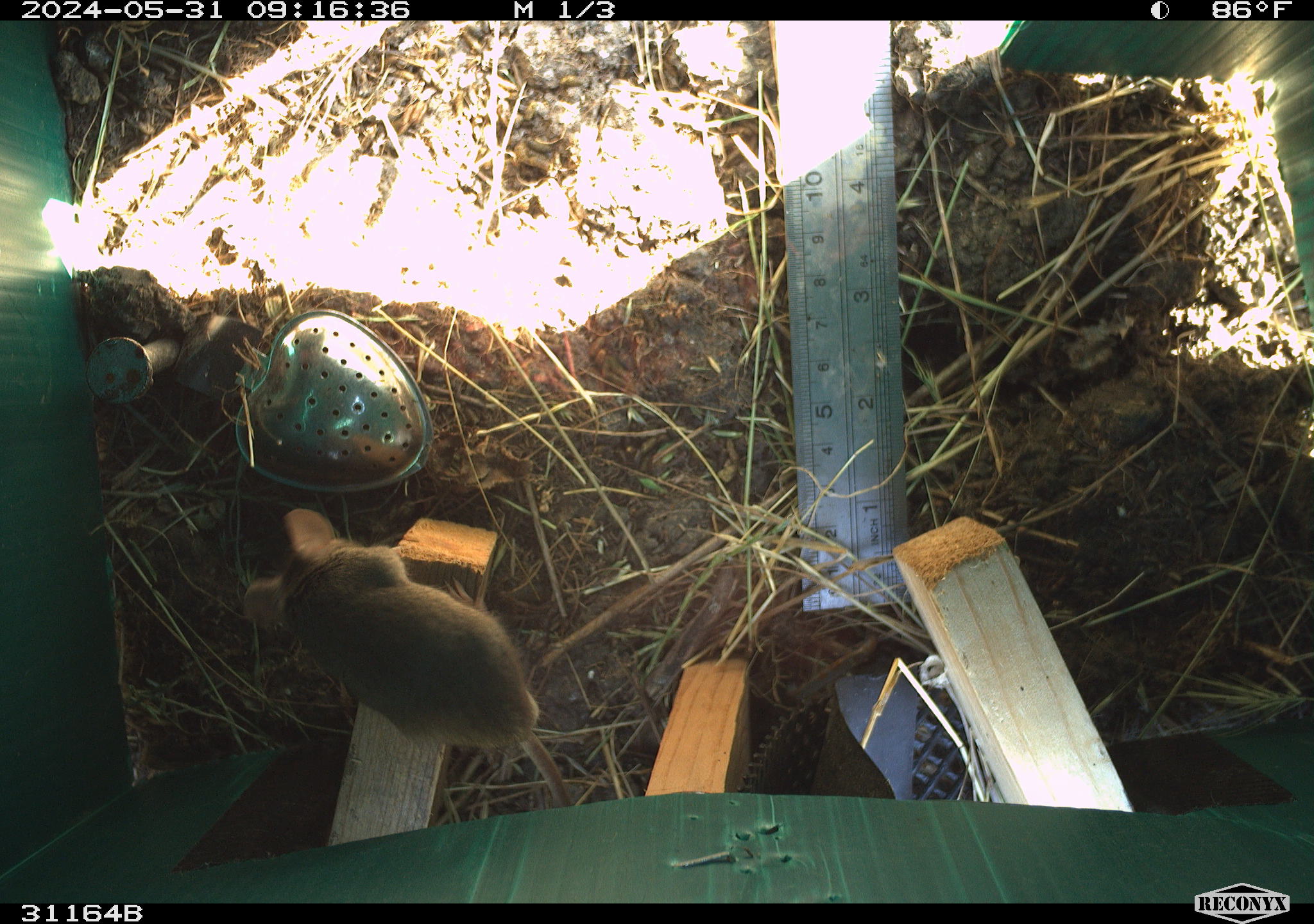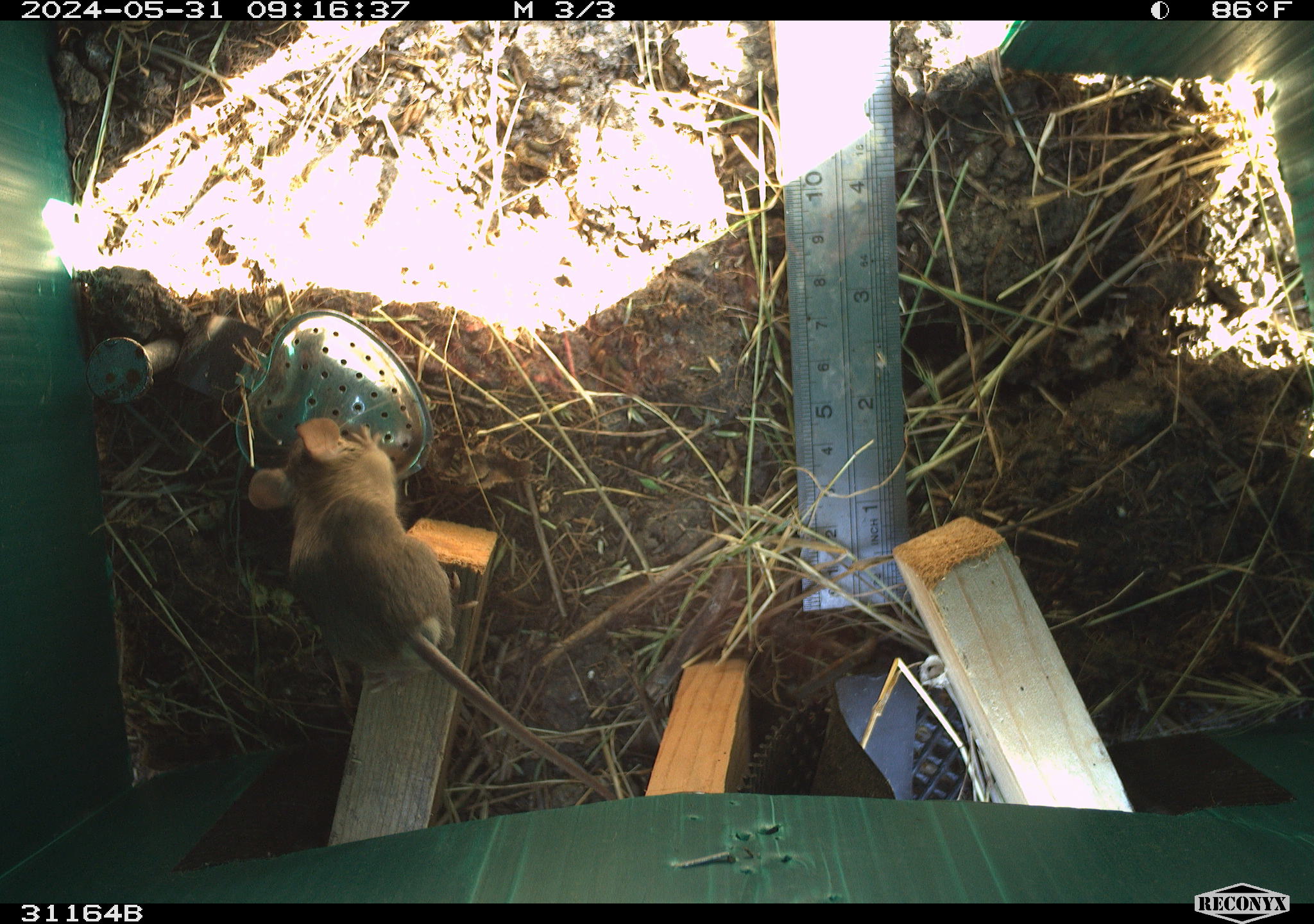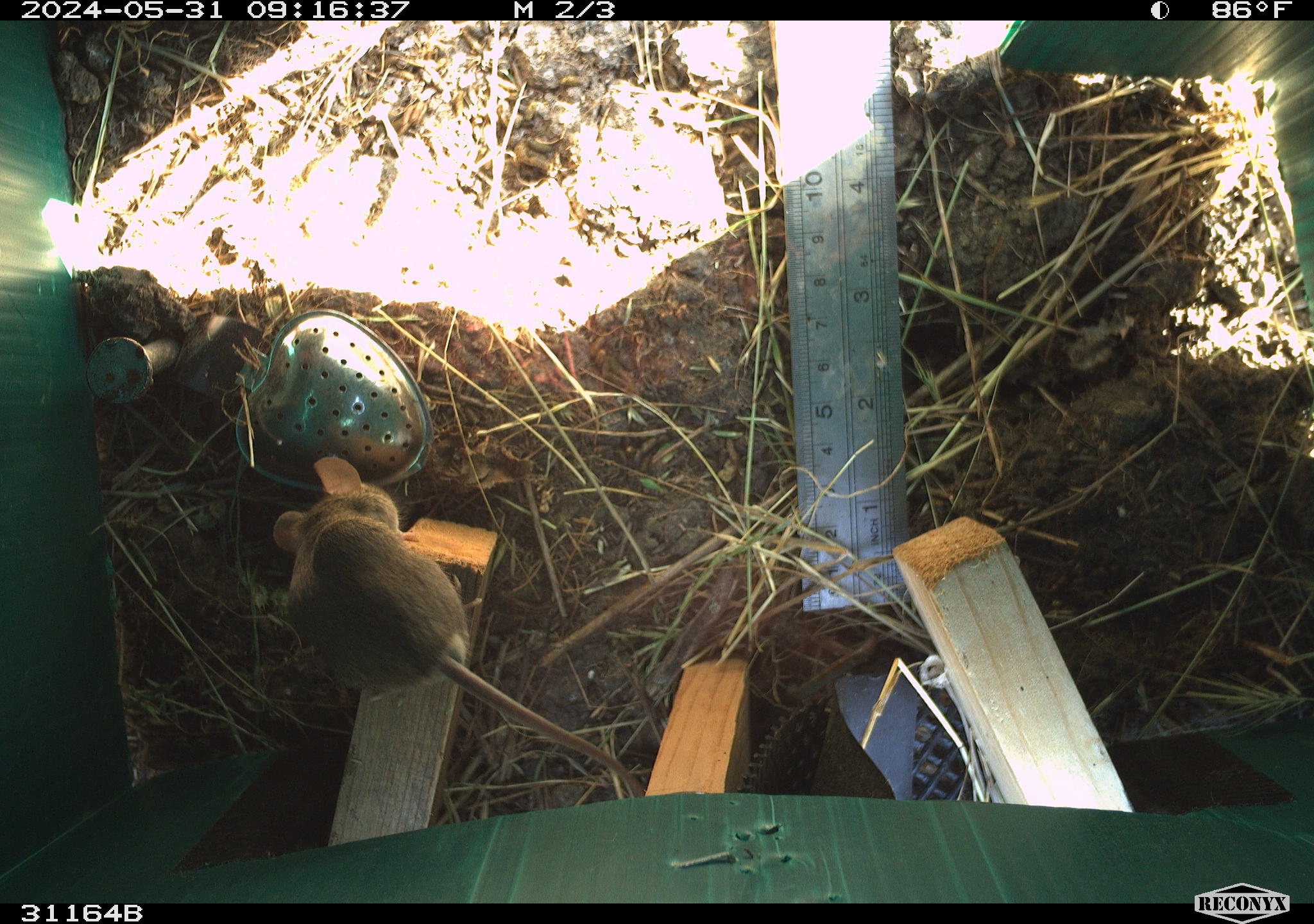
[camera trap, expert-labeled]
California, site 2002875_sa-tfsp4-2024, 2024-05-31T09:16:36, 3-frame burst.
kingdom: Animalia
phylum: Chordata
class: Mammalia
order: Rodentia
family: Muridae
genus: Mus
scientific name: Mus musculus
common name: house mouse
House mouse (Mus musculus).